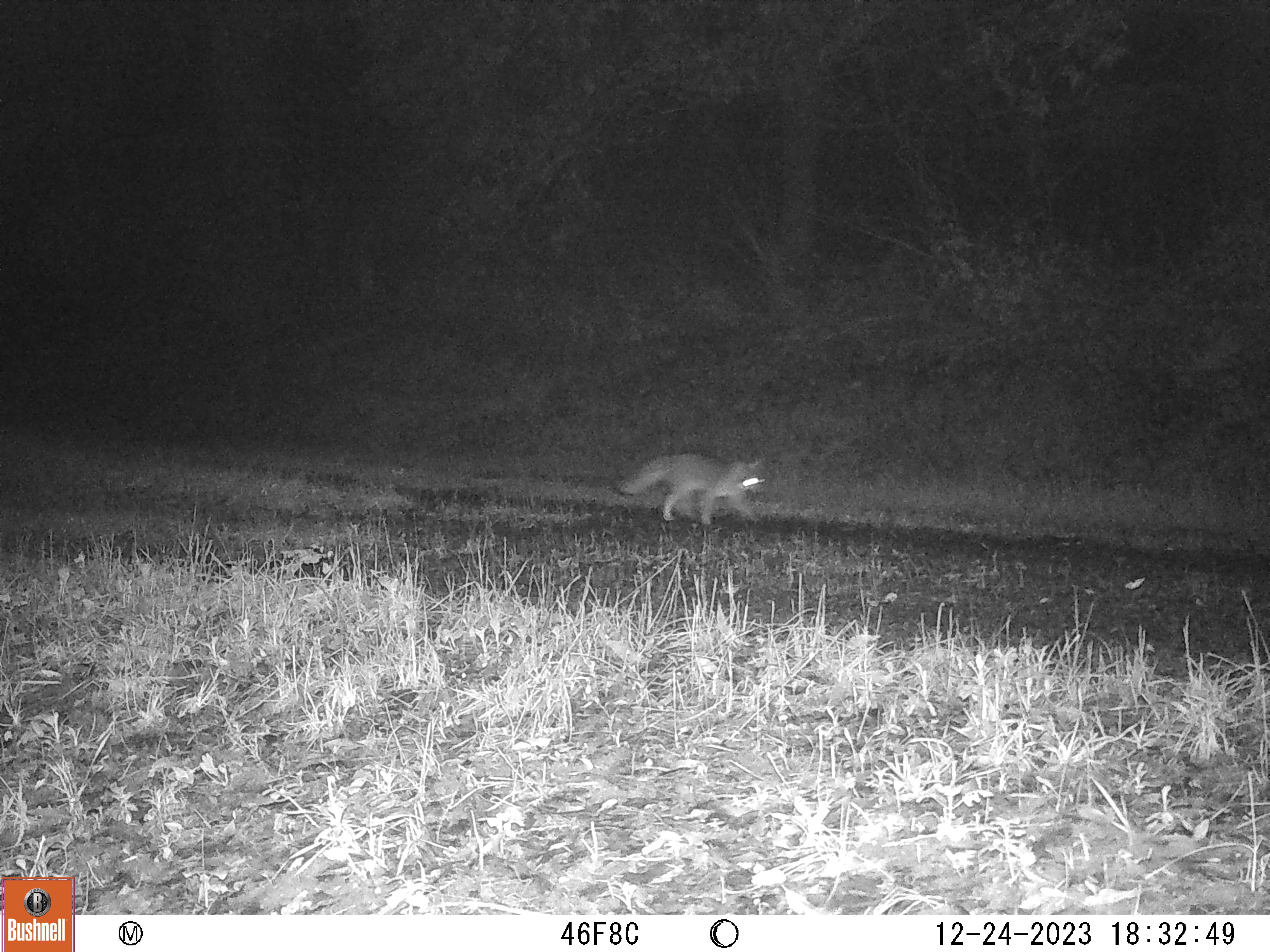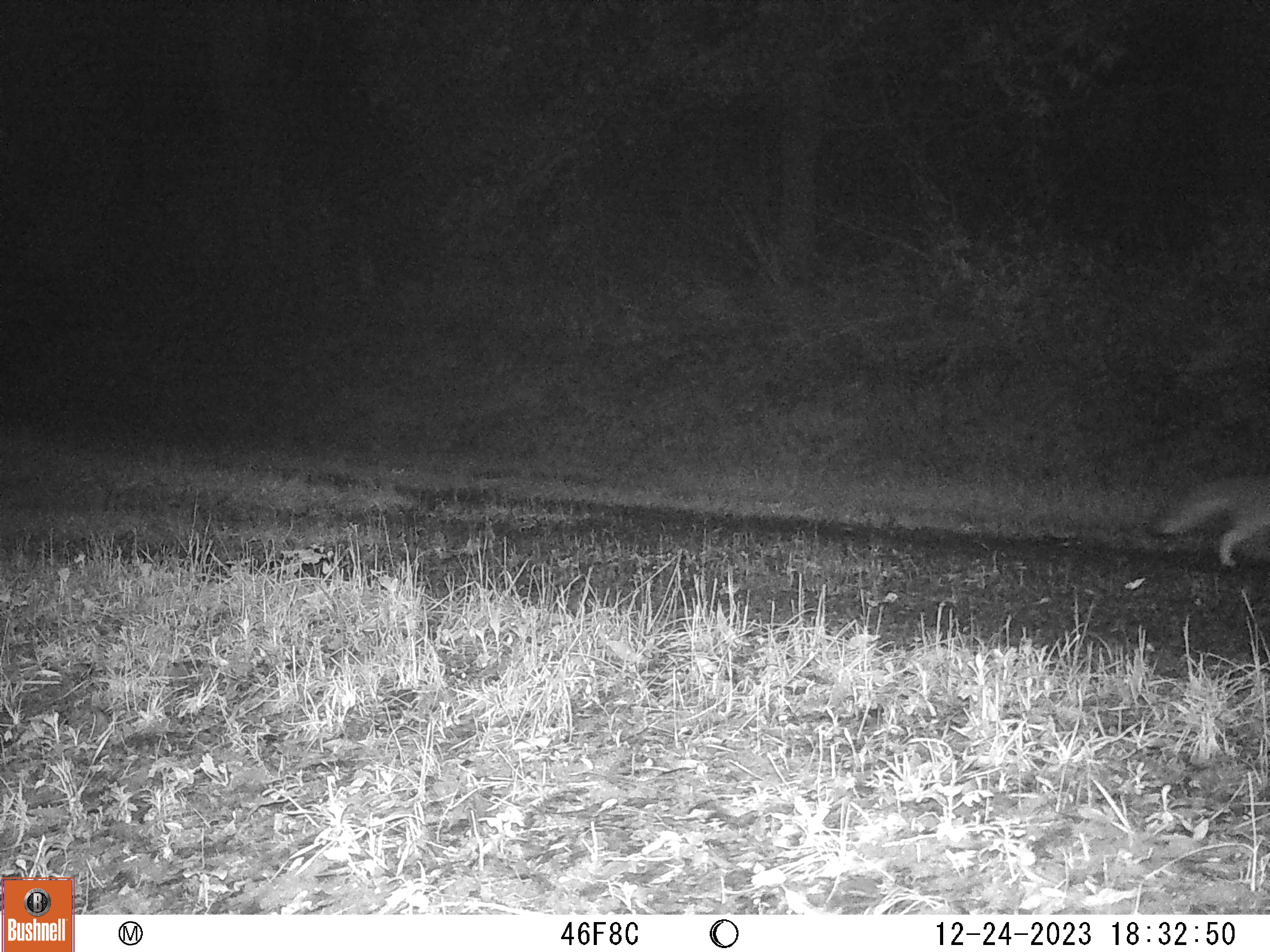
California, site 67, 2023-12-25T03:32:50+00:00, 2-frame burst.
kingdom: Animalia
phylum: Chordata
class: Mammalia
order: Carnivora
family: Canidae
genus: Urocyon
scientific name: Urocyon cinereoargenteus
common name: gray fox